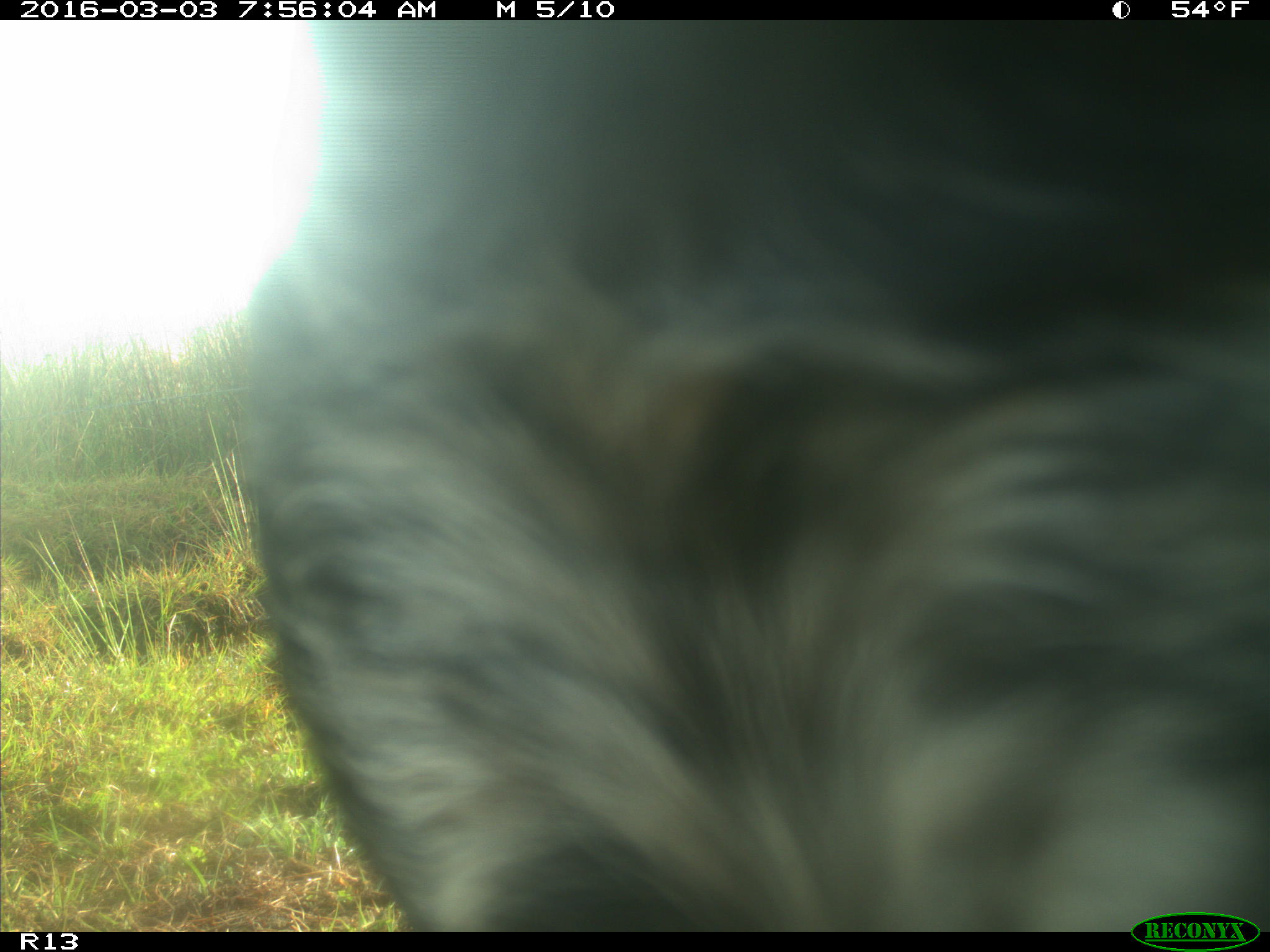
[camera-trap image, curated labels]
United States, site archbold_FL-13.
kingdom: Animalia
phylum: Chordata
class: Mammalia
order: Artiodactyla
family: Bovidae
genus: Bos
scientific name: Bos taurus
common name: domestic cow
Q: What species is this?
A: Bos taurus (domestic cow).